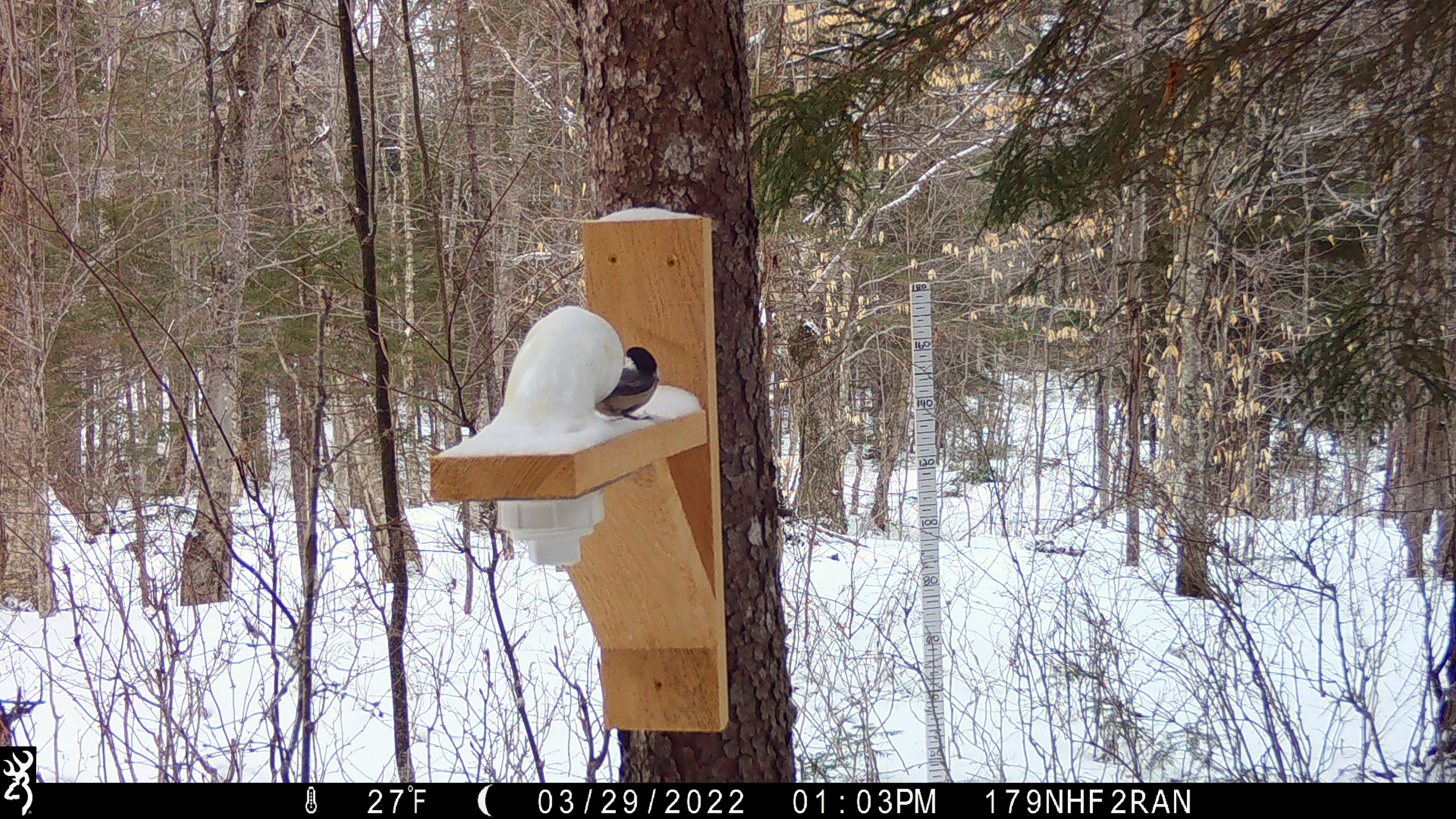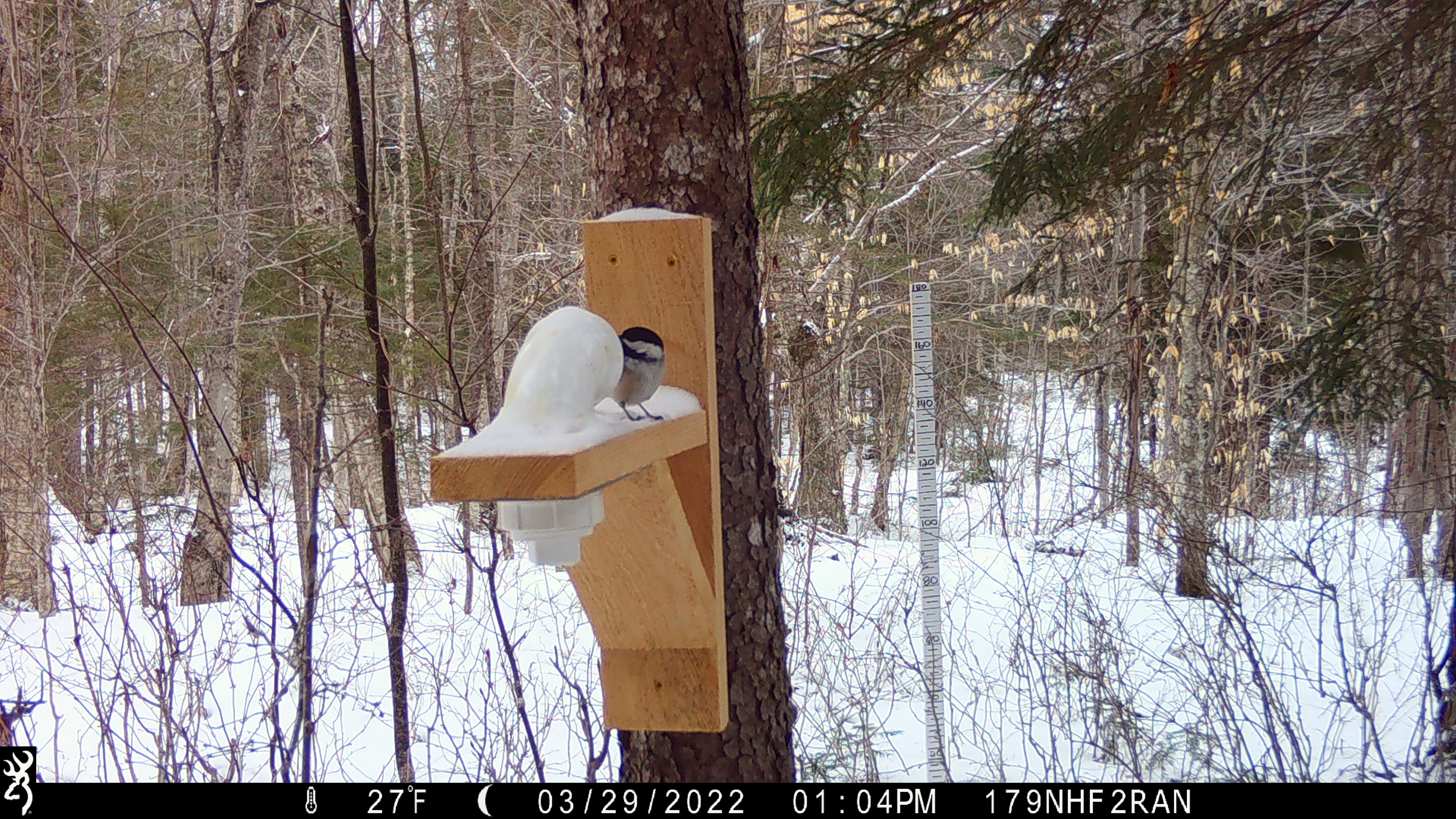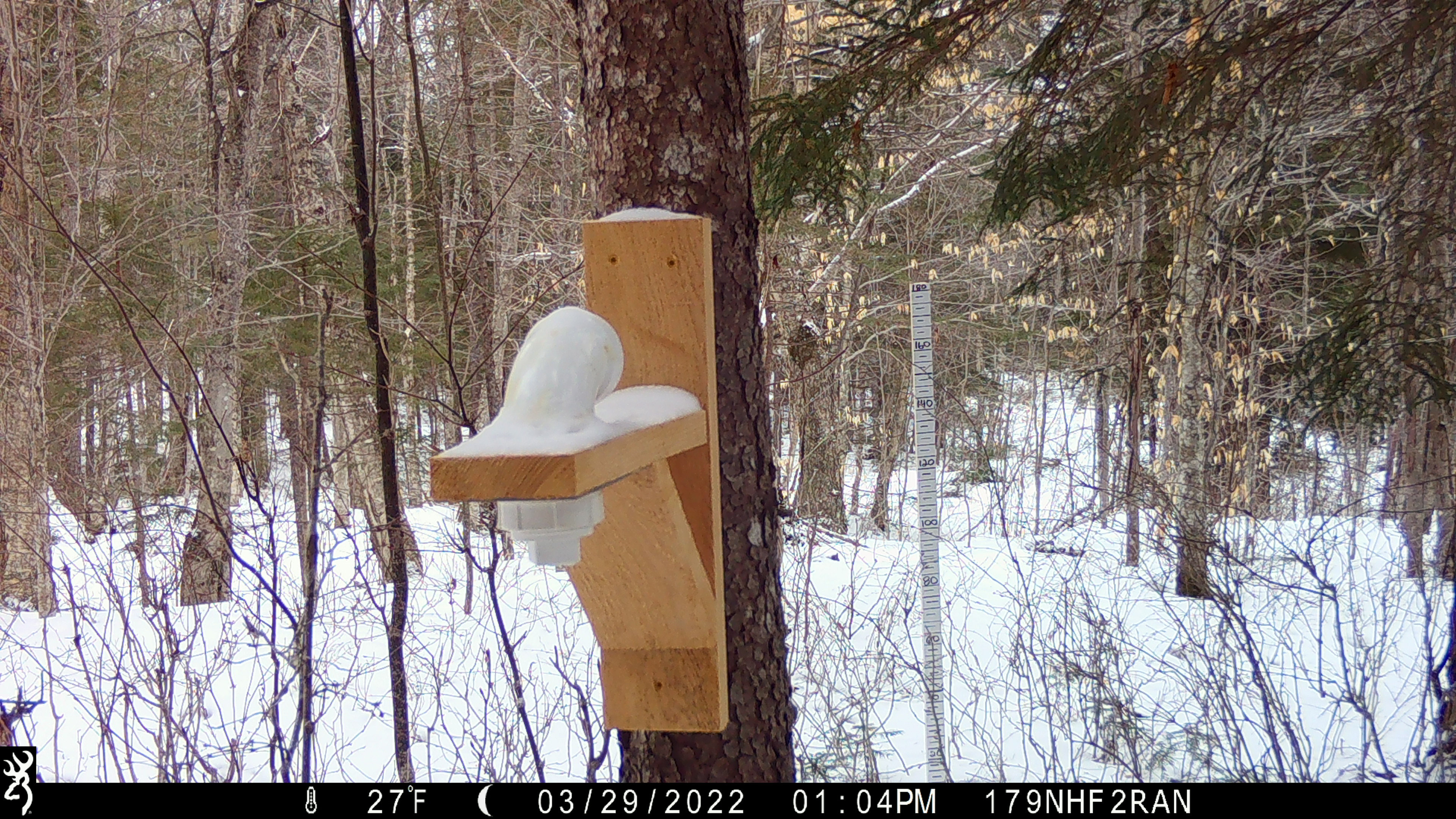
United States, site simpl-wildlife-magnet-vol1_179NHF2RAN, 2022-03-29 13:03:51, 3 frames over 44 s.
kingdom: Animalia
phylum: Chordata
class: Aves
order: Passeriformes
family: Paridae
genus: Poecile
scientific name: Poecile atricapillus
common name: black-capped chickadee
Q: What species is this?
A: Black-capped chickadee (Poecile atricapillus).